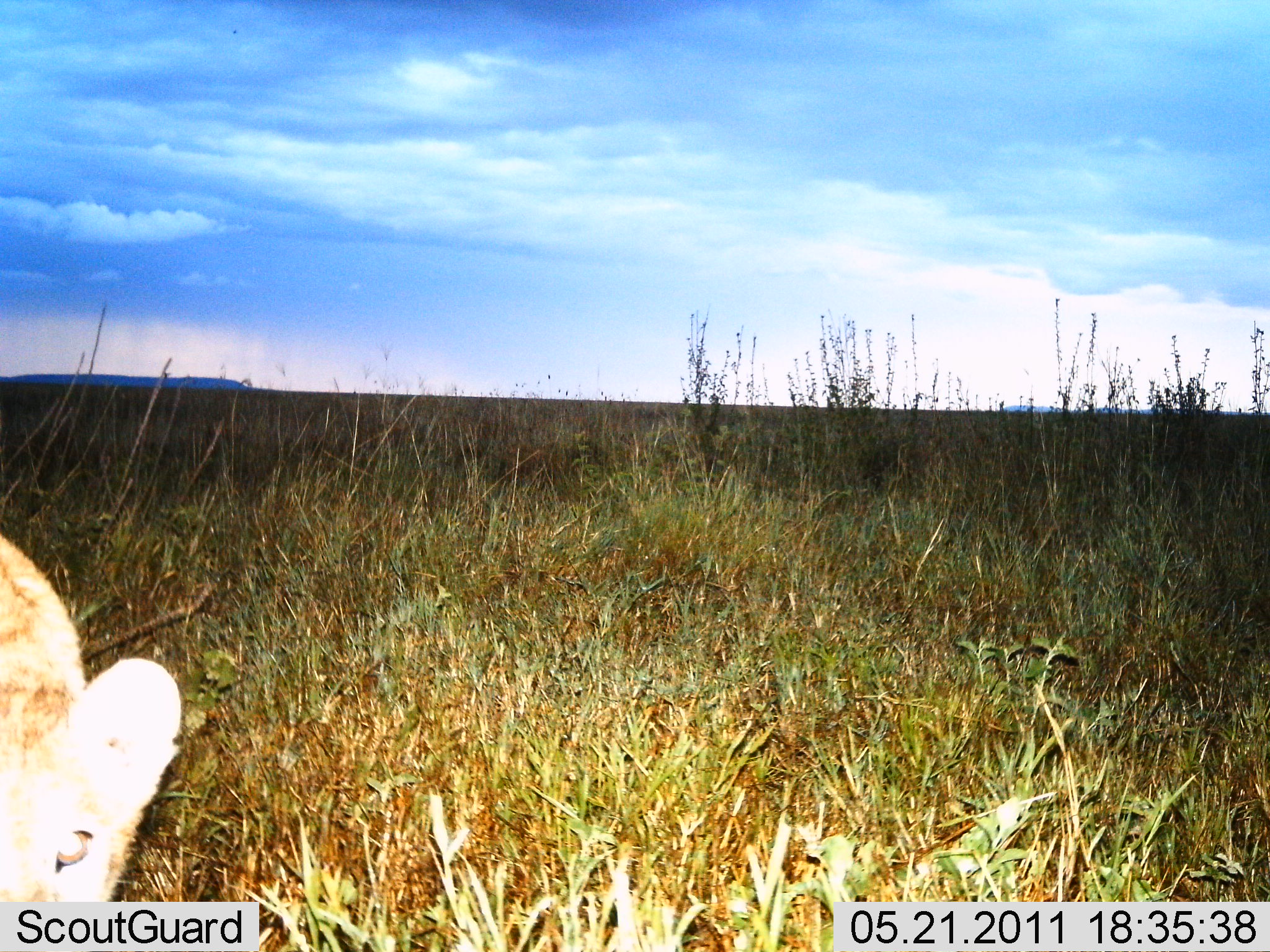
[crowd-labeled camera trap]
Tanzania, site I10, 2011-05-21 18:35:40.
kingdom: Animalia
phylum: Chordata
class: Mammalia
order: Carnivora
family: Felidae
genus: Panthera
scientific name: Panthera leo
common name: lion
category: lionfemale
Lionfemale (lion) (Panthera leo), count 1. Behavior (volunteer vote fractions): standing 50%, resting 10%, moving 40%, interacting 20%. Young present (vote fraction): 10%. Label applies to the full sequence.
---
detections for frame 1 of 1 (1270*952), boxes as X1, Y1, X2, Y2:
animal: 0, 534, 183, 902